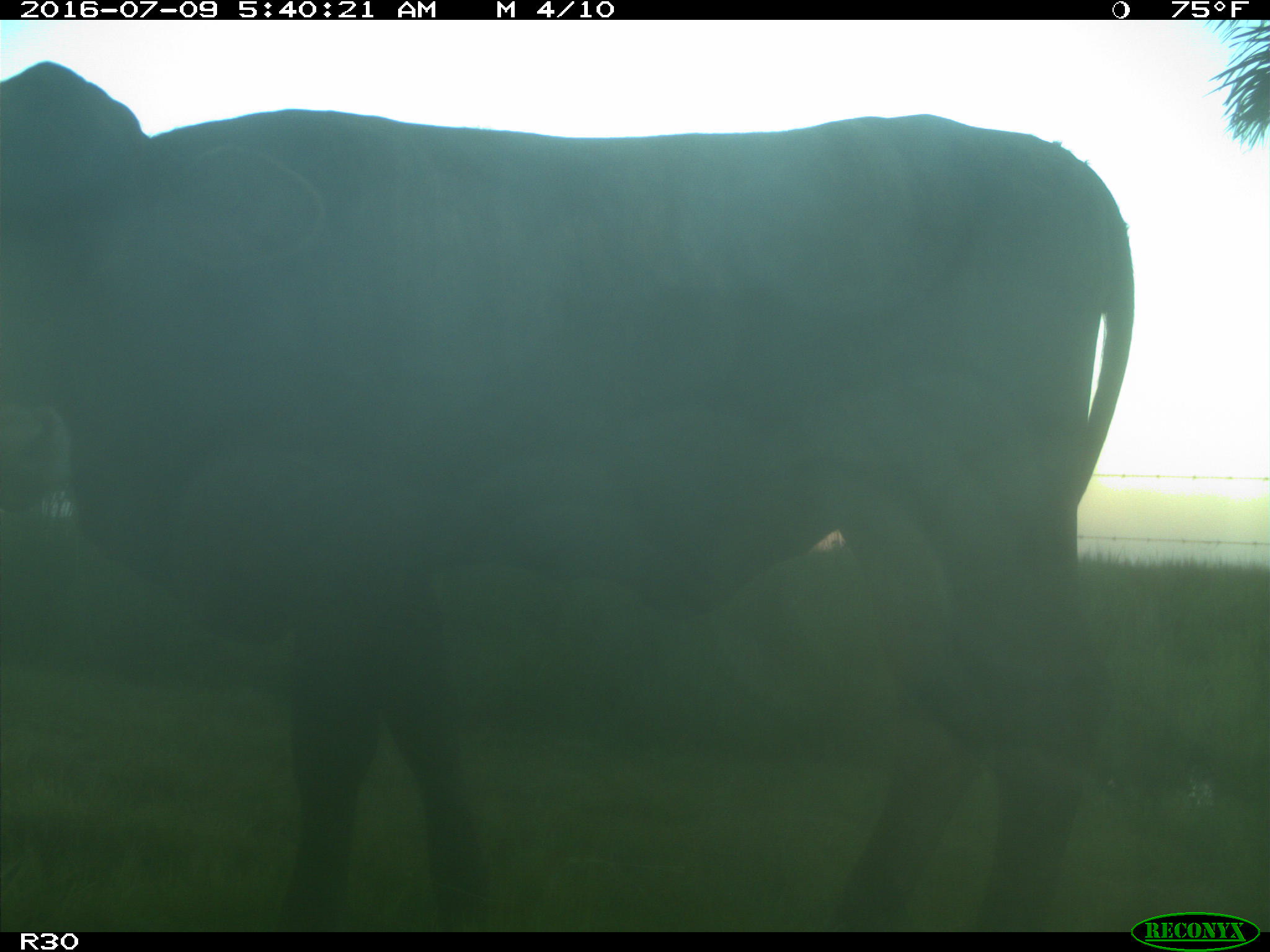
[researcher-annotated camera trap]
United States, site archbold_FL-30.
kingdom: Animalia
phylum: Chordata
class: Mammalia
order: Artiodactyla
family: Bovidae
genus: Bos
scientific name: Bos taurus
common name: domestic cow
Bos taurus (domestic cow).